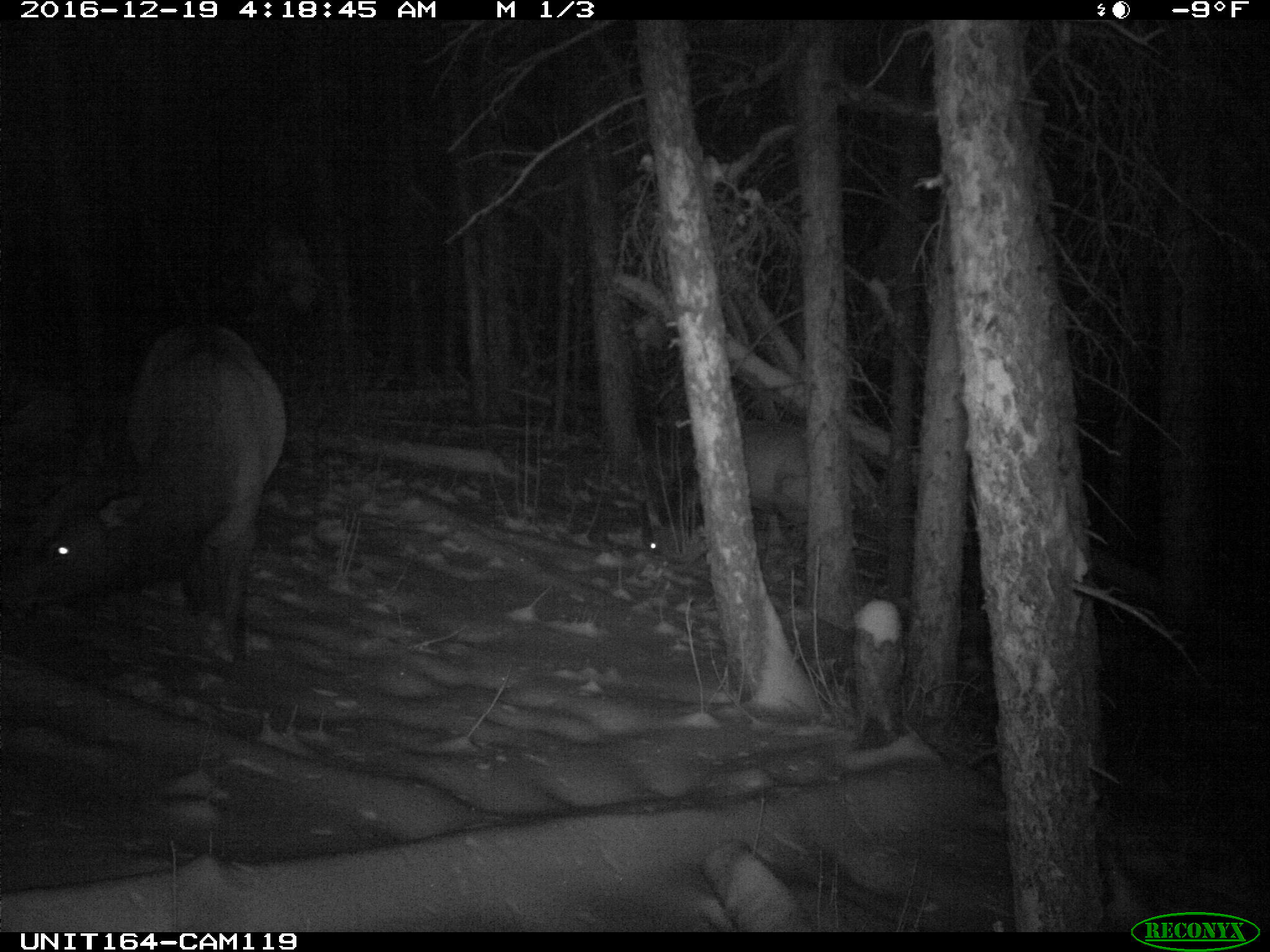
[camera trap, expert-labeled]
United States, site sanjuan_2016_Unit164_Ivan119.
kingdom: Animalia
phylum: Chordata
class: Mammalia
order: Artiodactyla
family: Cervidae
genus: Cervus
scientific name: Cervus elaphus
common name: red deer